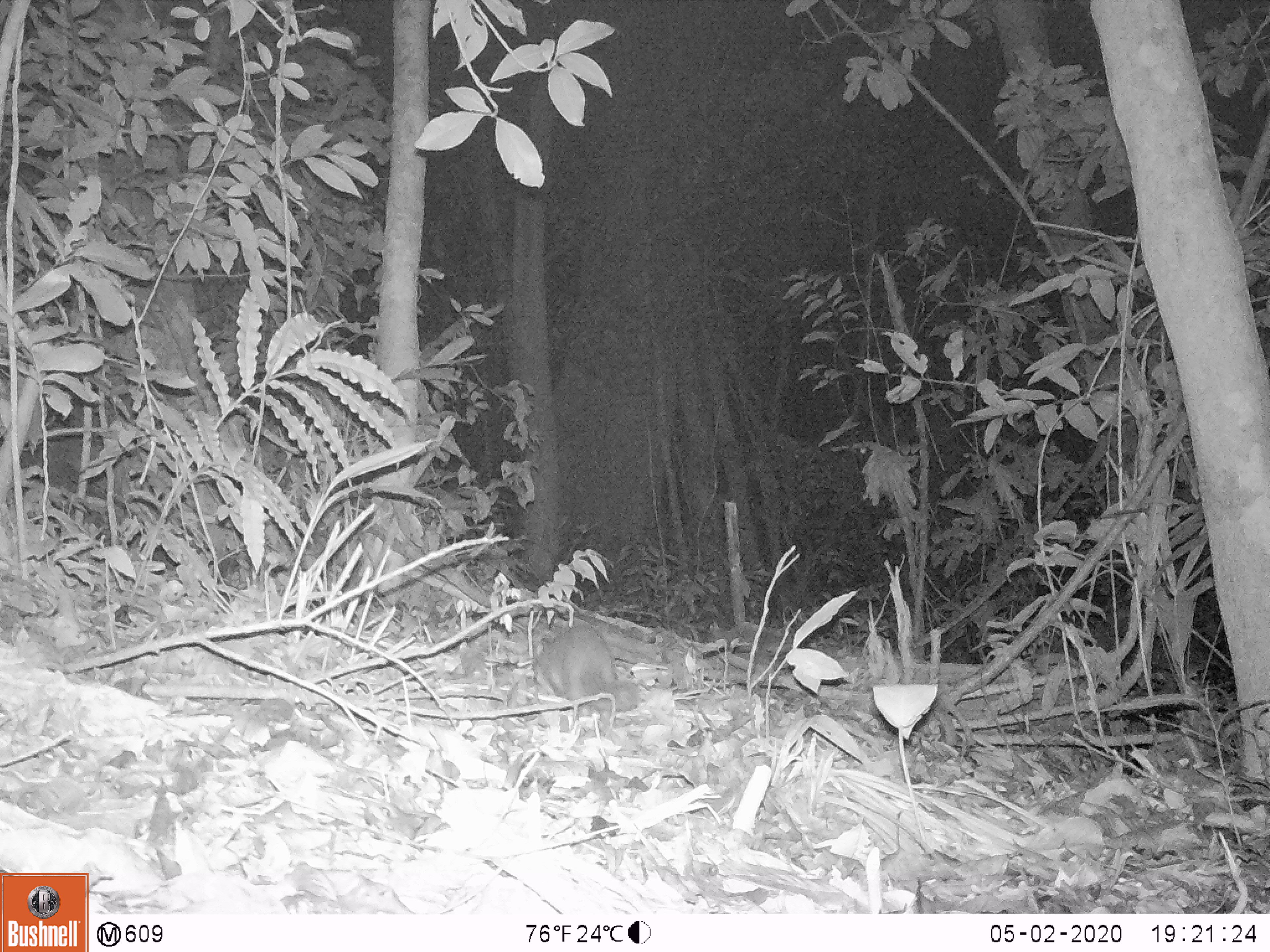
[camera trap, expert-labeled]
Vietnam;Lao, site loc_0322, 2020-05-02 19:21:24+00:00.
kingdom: Animalia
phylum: Chordata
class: Mammalia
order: Carnivora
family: Mustelidae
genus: Melogale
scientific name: Melogale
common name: ferret badger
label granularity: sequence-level